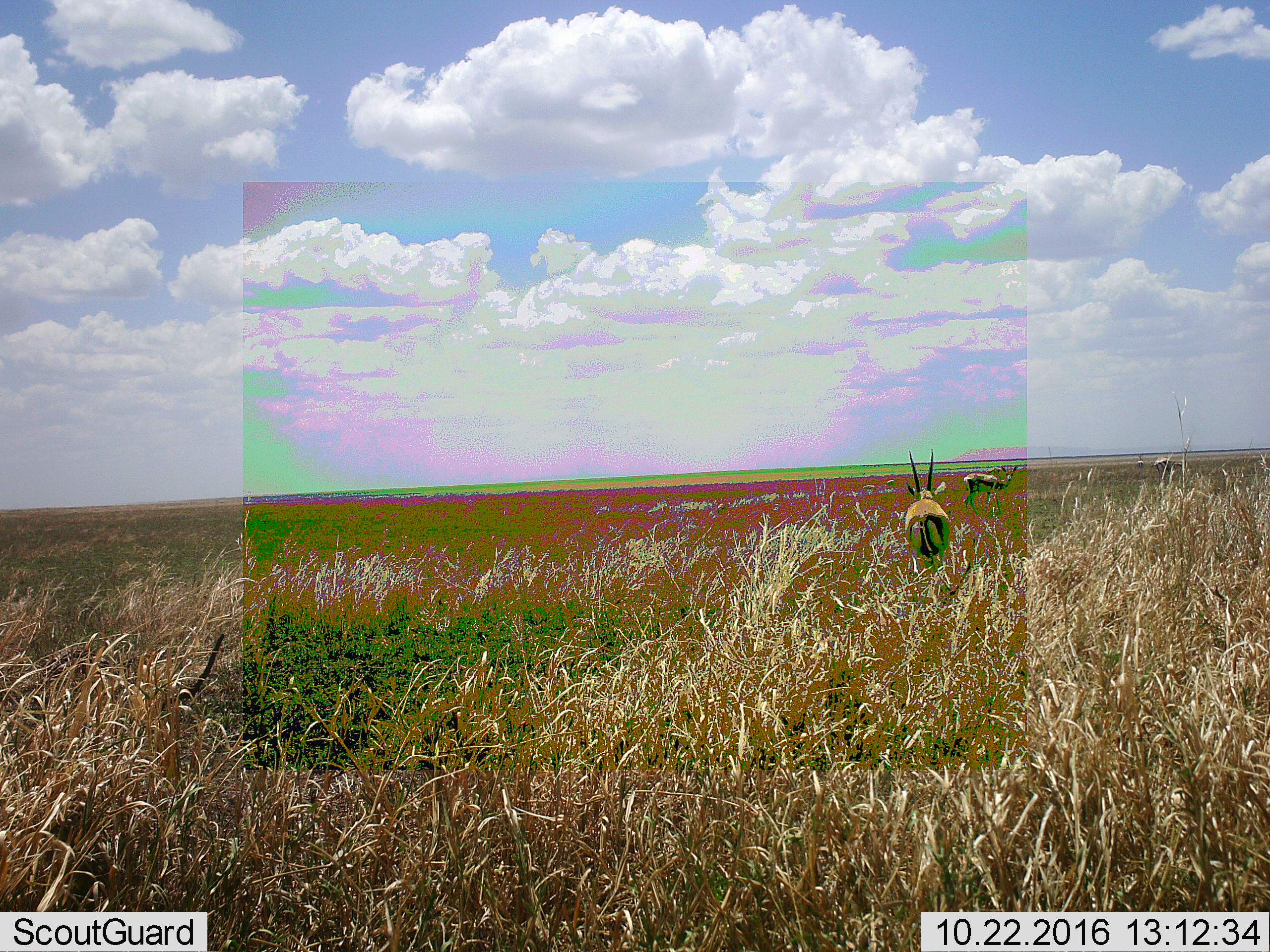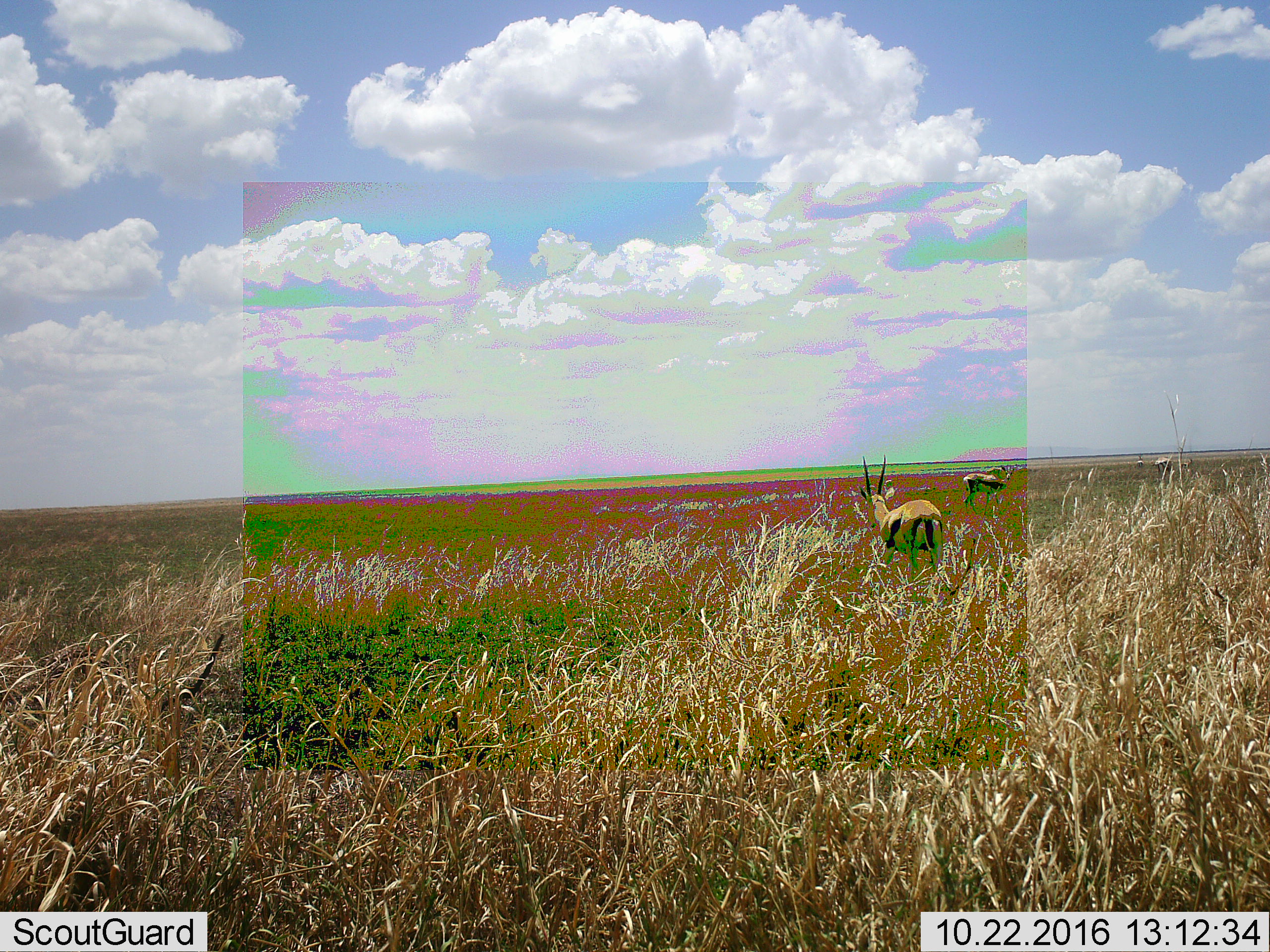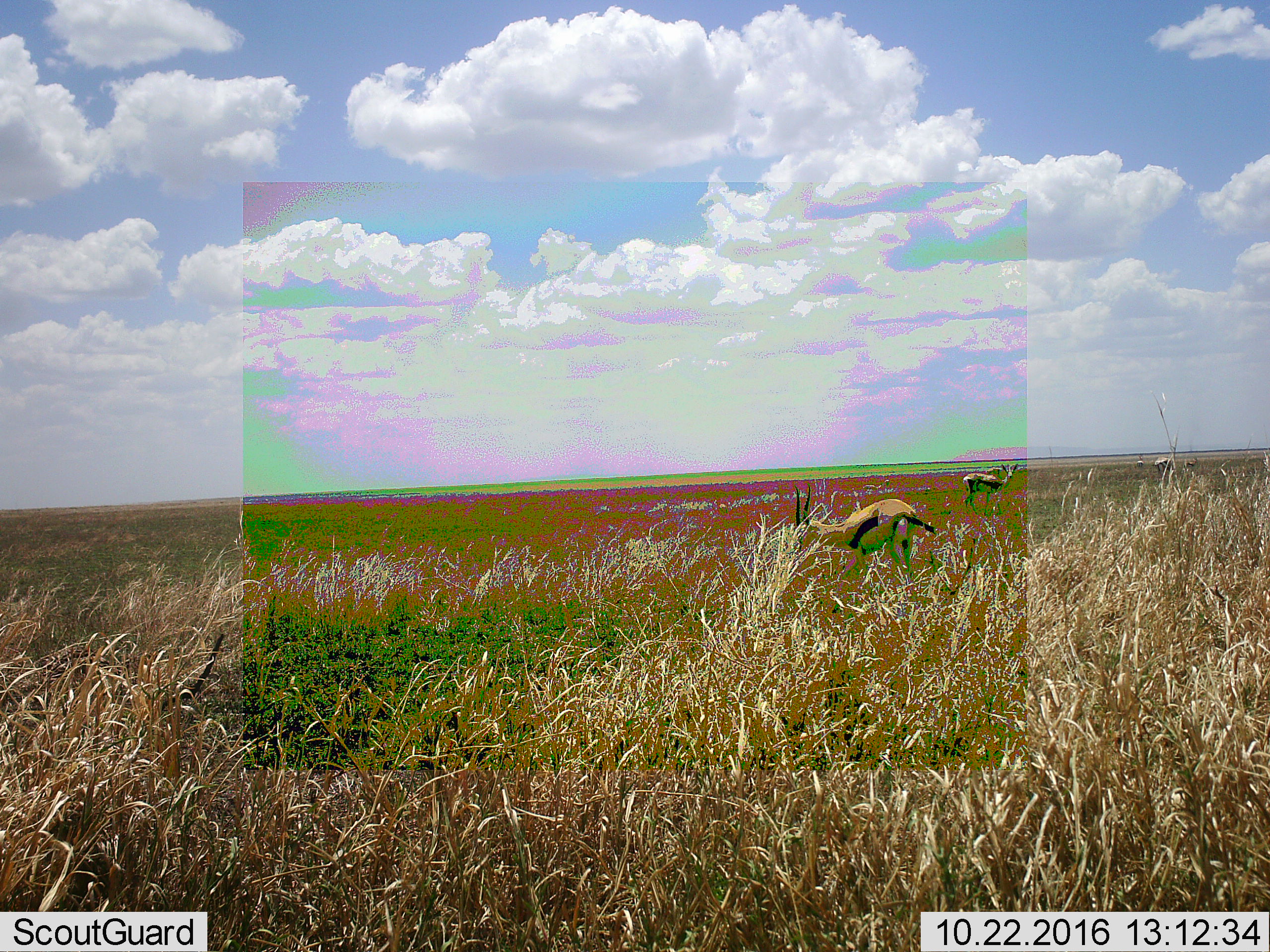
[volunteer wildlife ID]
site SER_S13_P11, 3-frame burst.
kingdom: Animalia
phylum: Chordata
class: Mammalia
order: Artiodactyla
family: Bovidae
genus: Eudorcas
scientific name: Eudorcas thomsonii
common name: thomson's gazelle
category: gazellethomsons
Gazellethomsons (thomson's gazelle) (Eudorcas thomsonii), count 5. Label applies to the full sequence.